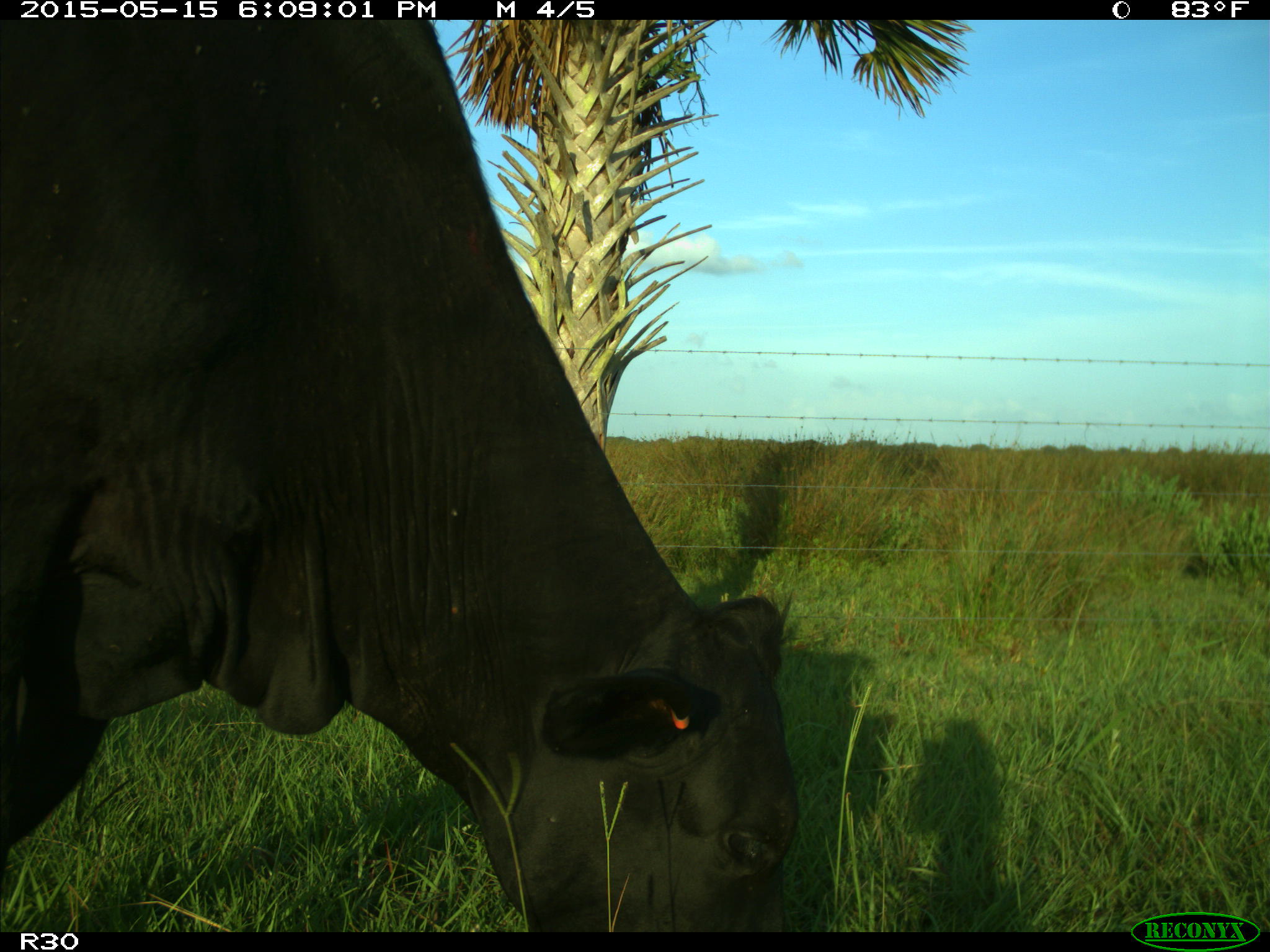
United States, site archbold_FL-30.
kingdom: Animalia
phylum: Chordata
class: Mammalia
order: Artiodactyla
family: Bovidae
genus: Bos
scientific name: Bos taurus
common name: domestic cow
Bos taurus (domestic cow).